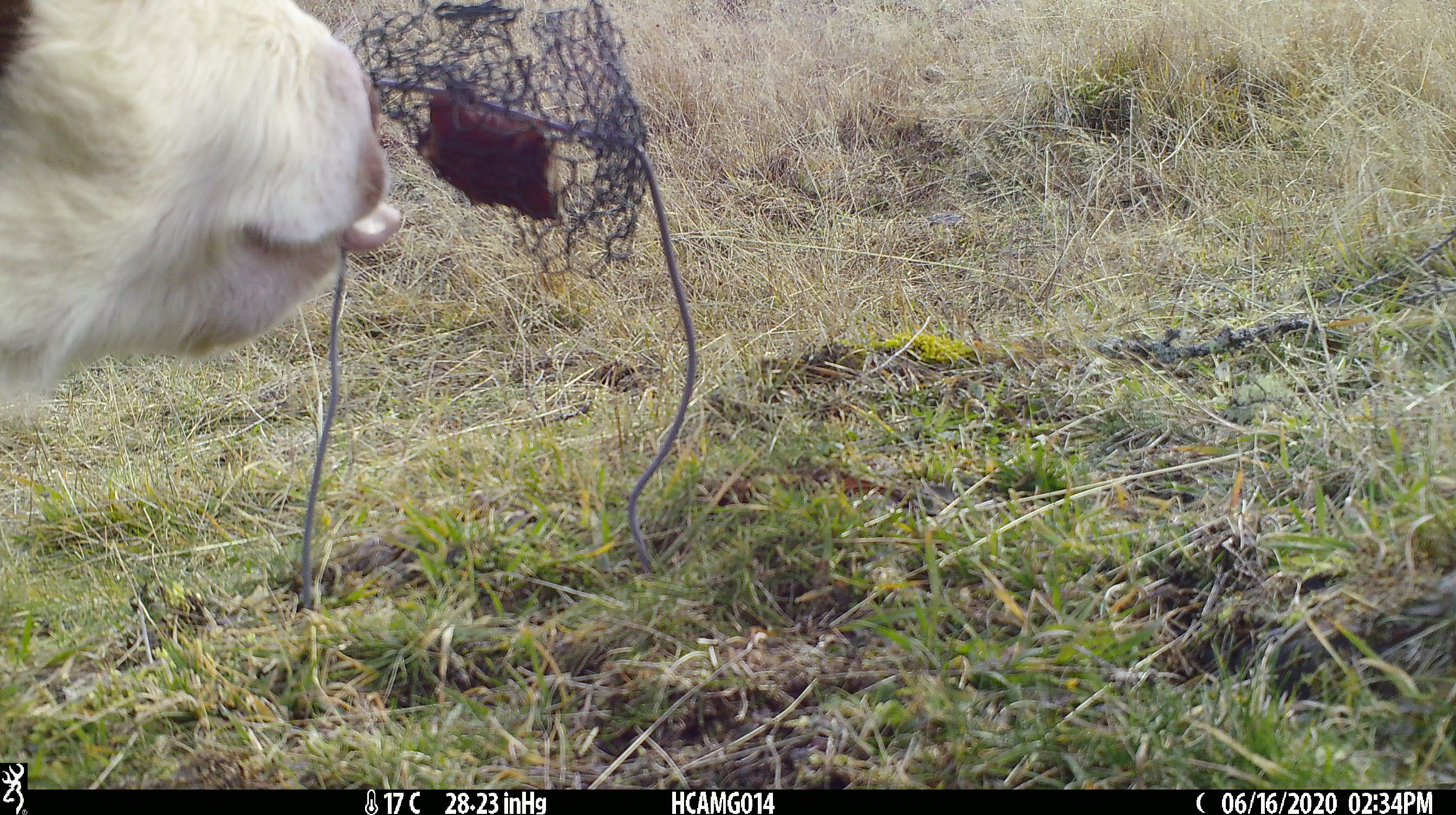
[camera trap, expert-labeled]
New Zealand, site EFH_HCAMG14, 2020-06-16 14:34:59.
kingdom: Animalia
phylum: Chordata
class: Mammalia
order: Artiodactyla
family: Bovidae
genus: Bos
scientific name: Bos taurus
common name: domestic cow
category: cow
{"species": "cow (domestic cow) (Bos taurus)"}